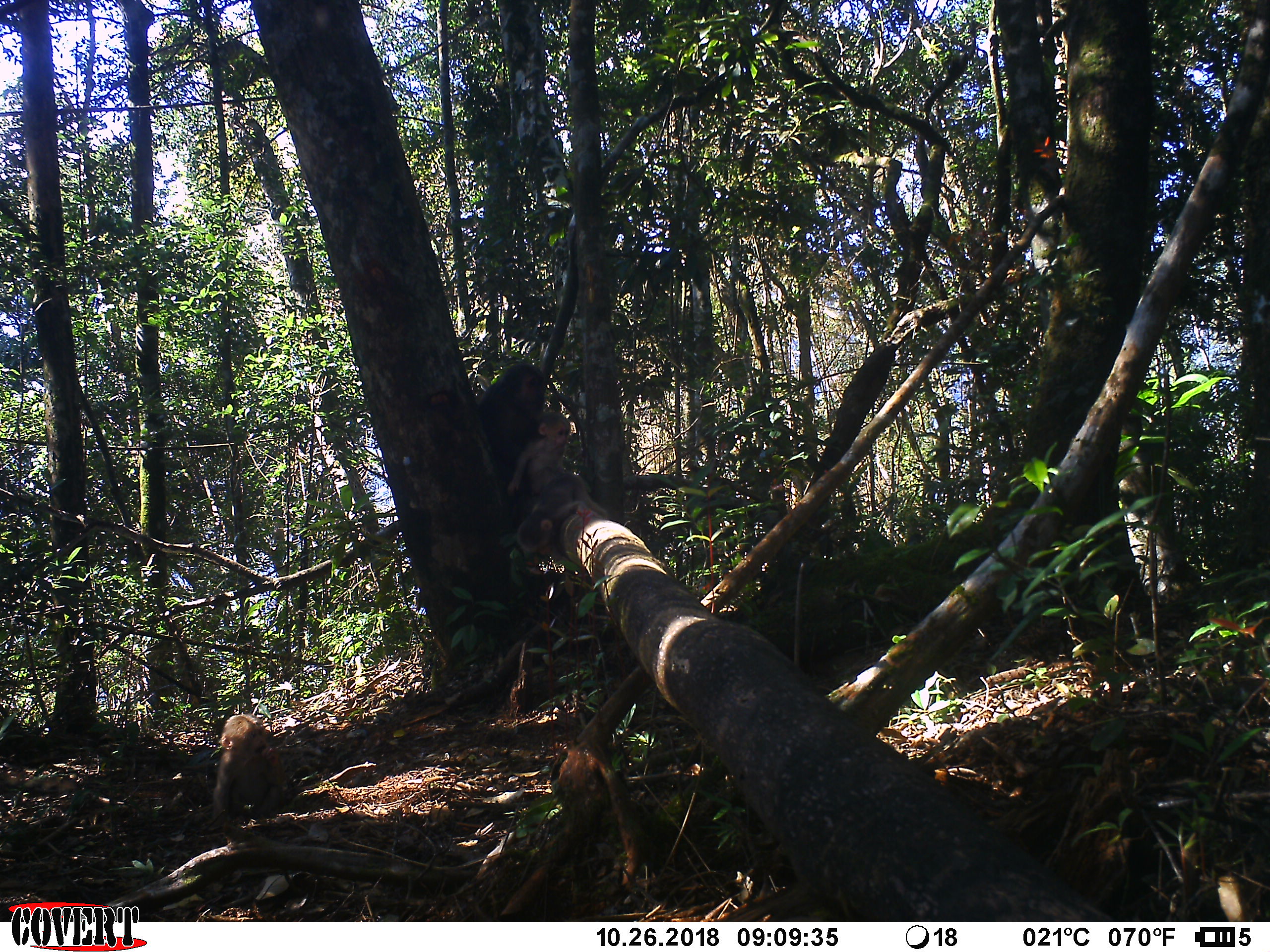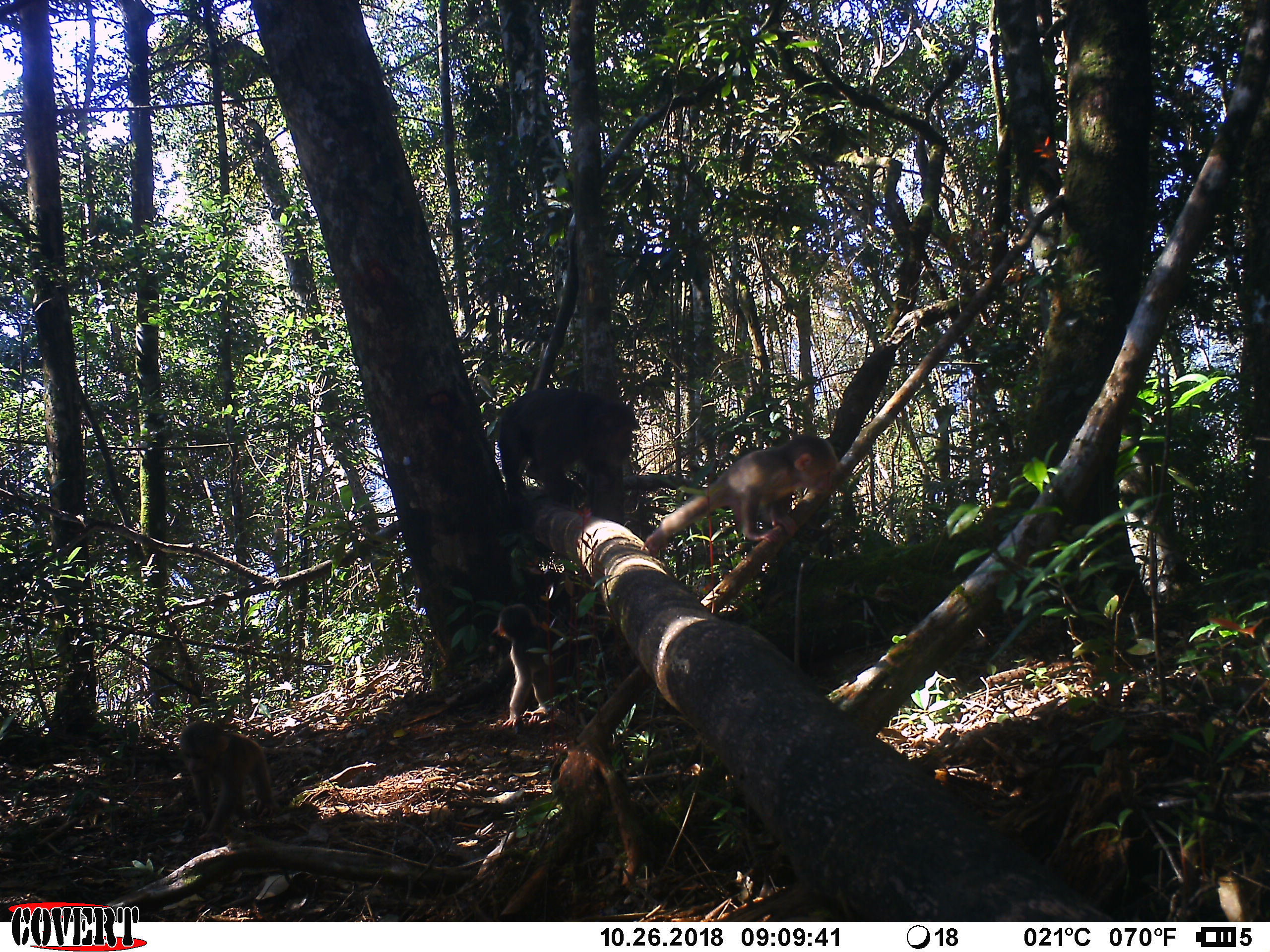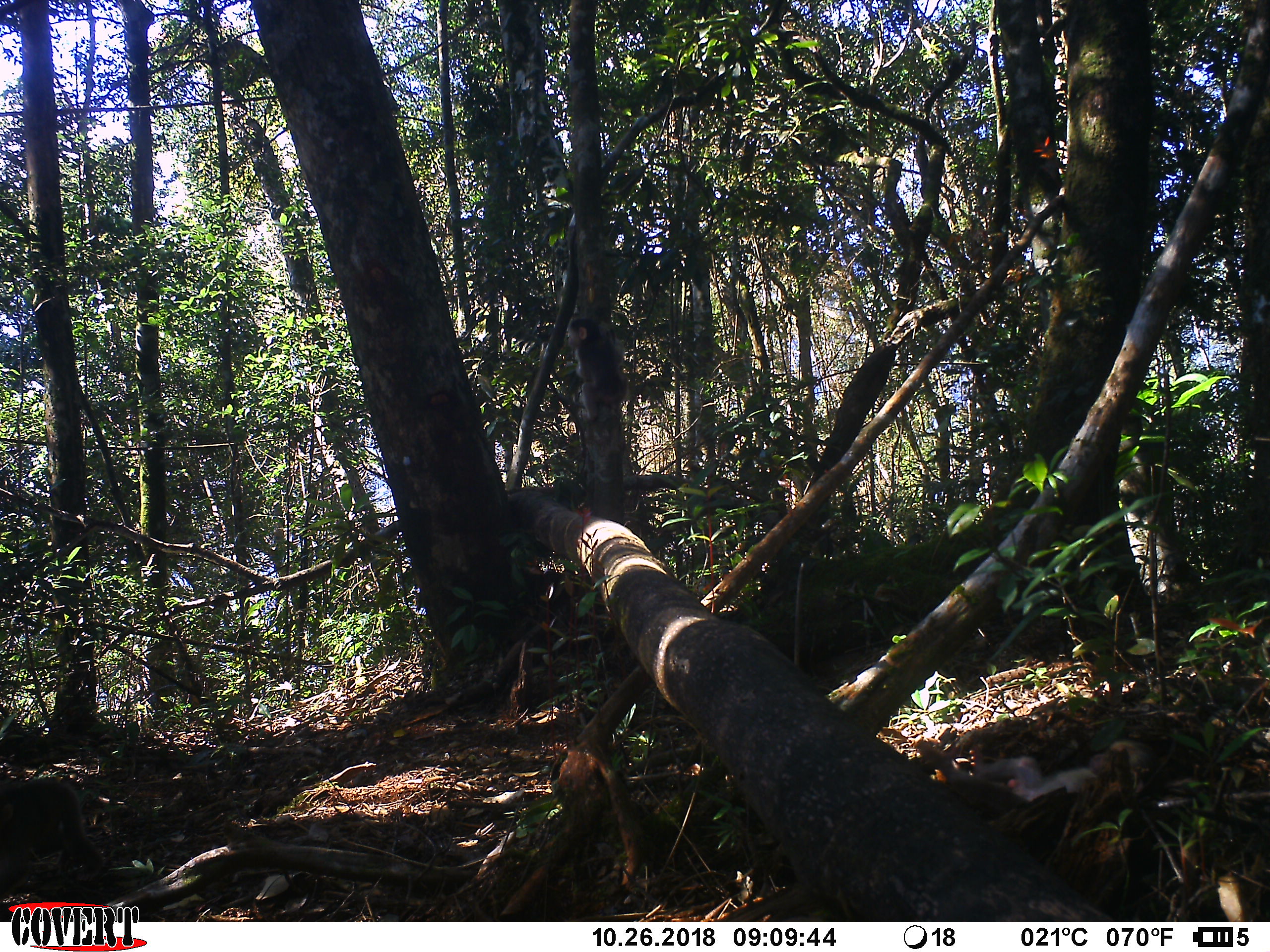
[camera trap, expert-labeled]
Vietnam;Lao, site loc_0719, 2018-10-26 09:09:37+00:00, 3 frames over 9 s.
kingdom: Animalia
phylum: Chordata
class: Mammalia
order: Primates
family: Cercopithecidae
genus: Macaca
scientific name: Macaca arctoides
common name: stump-tailed macaque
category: stump tailed macaque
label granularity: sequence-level